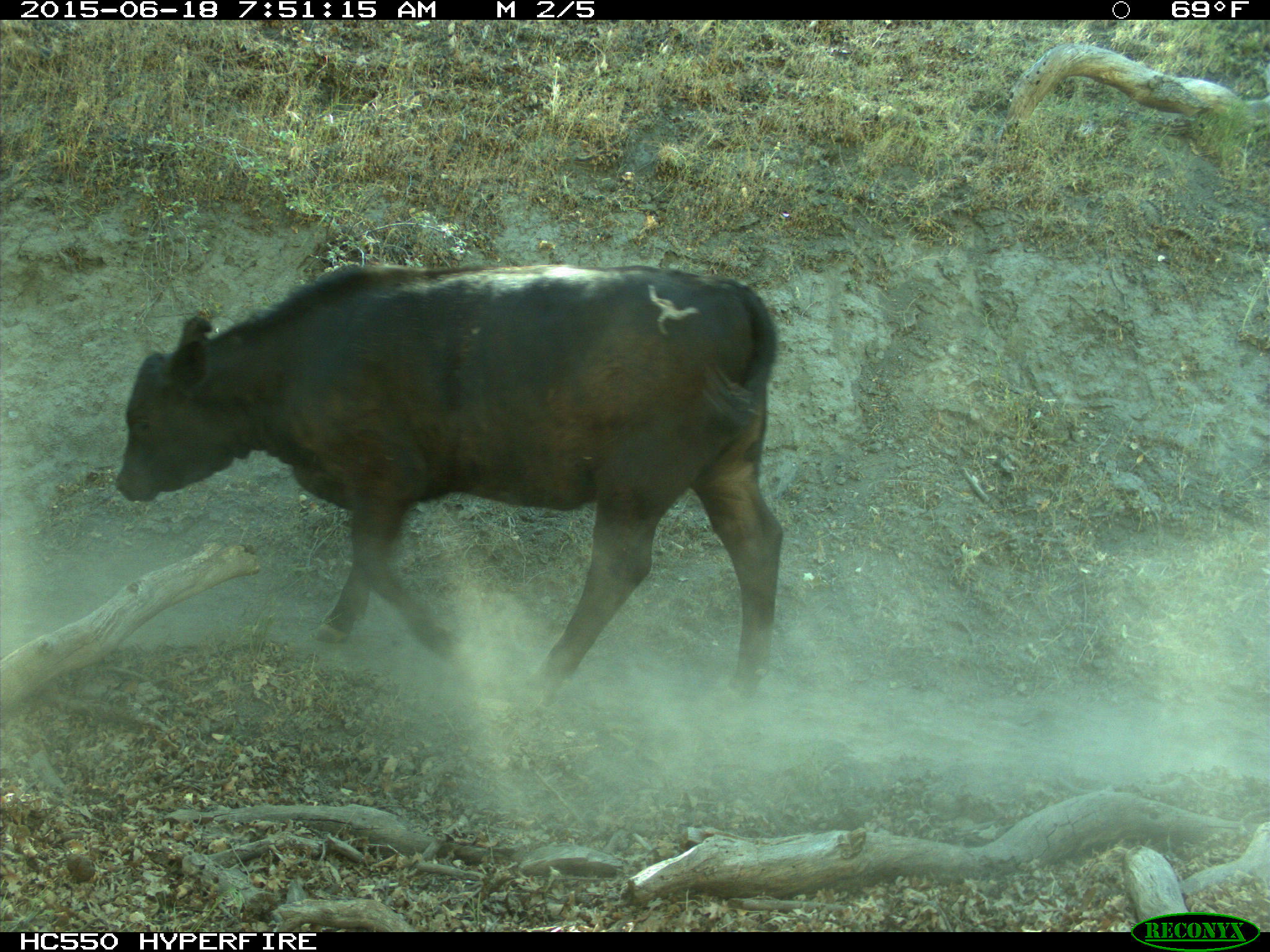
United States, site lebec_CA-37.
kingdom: Animalia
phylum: Chordata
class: Mammalia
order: Artiodactyla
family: Bovidae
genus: Bos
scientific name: Bos taurus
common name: domestic cow